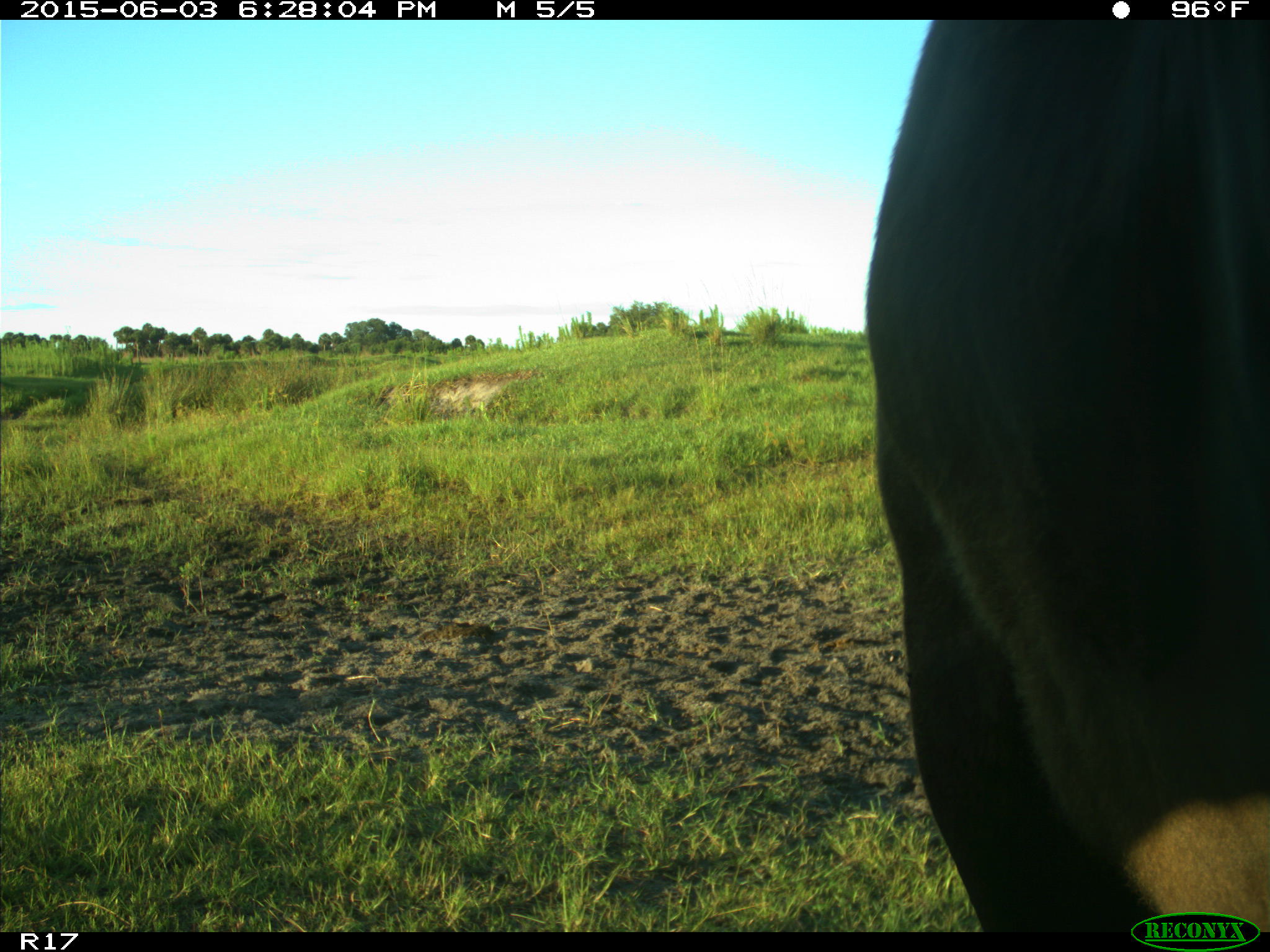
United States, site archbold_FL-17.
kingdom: Animalia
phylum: Chordata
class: Mammalia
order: Artiodactyla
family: Bovidae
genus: Bos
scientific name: Bos taurus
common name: domestic cow